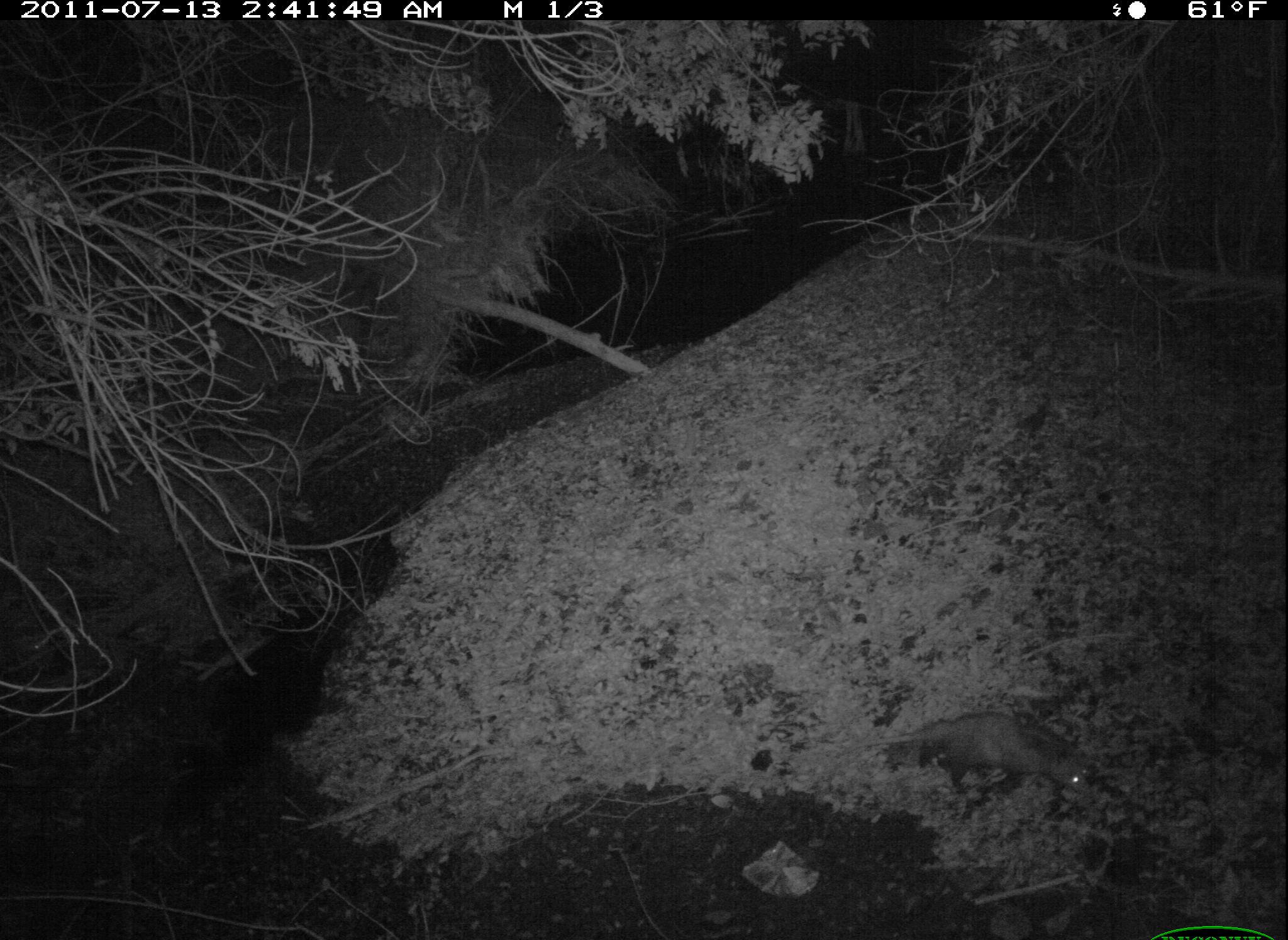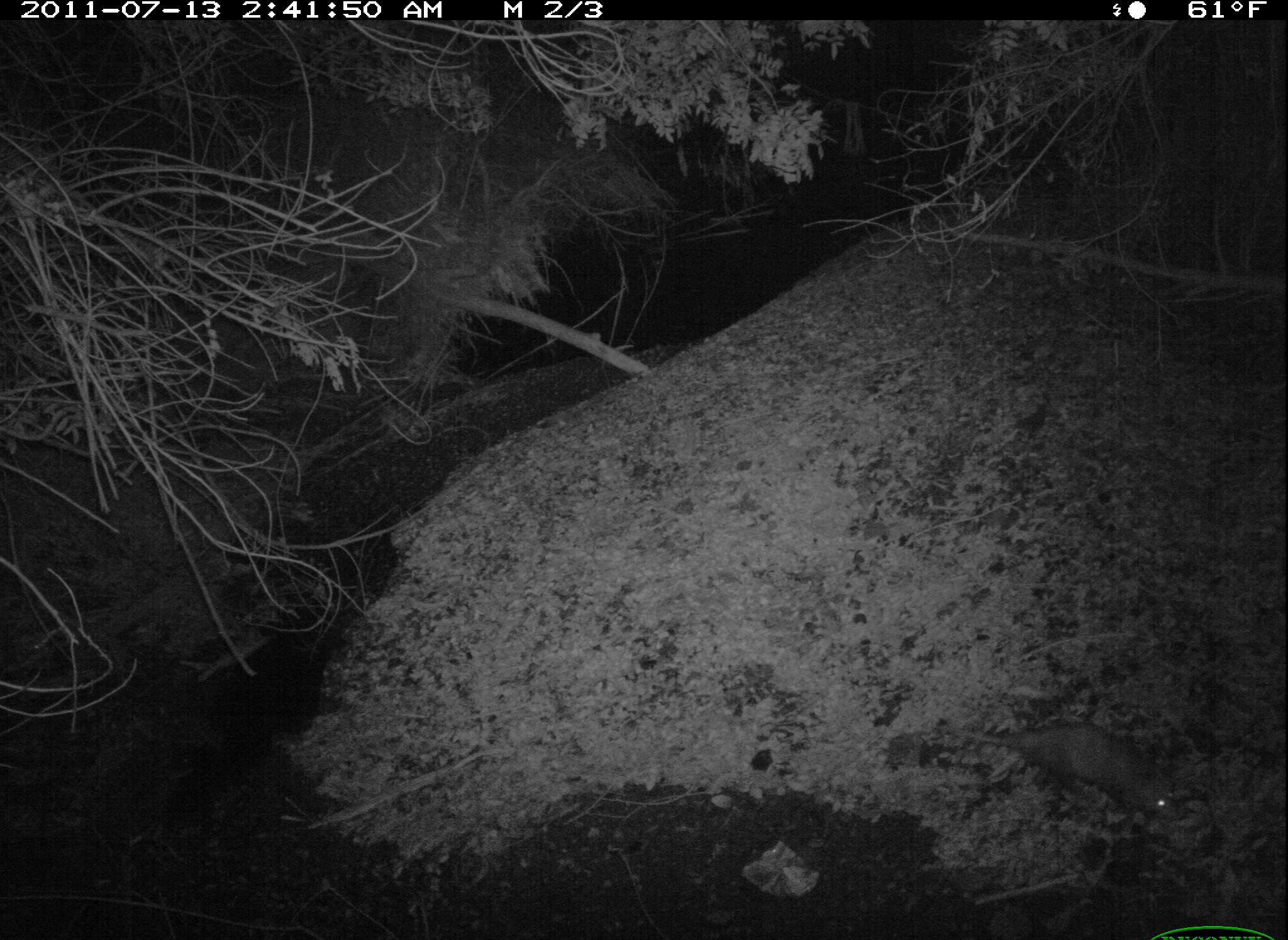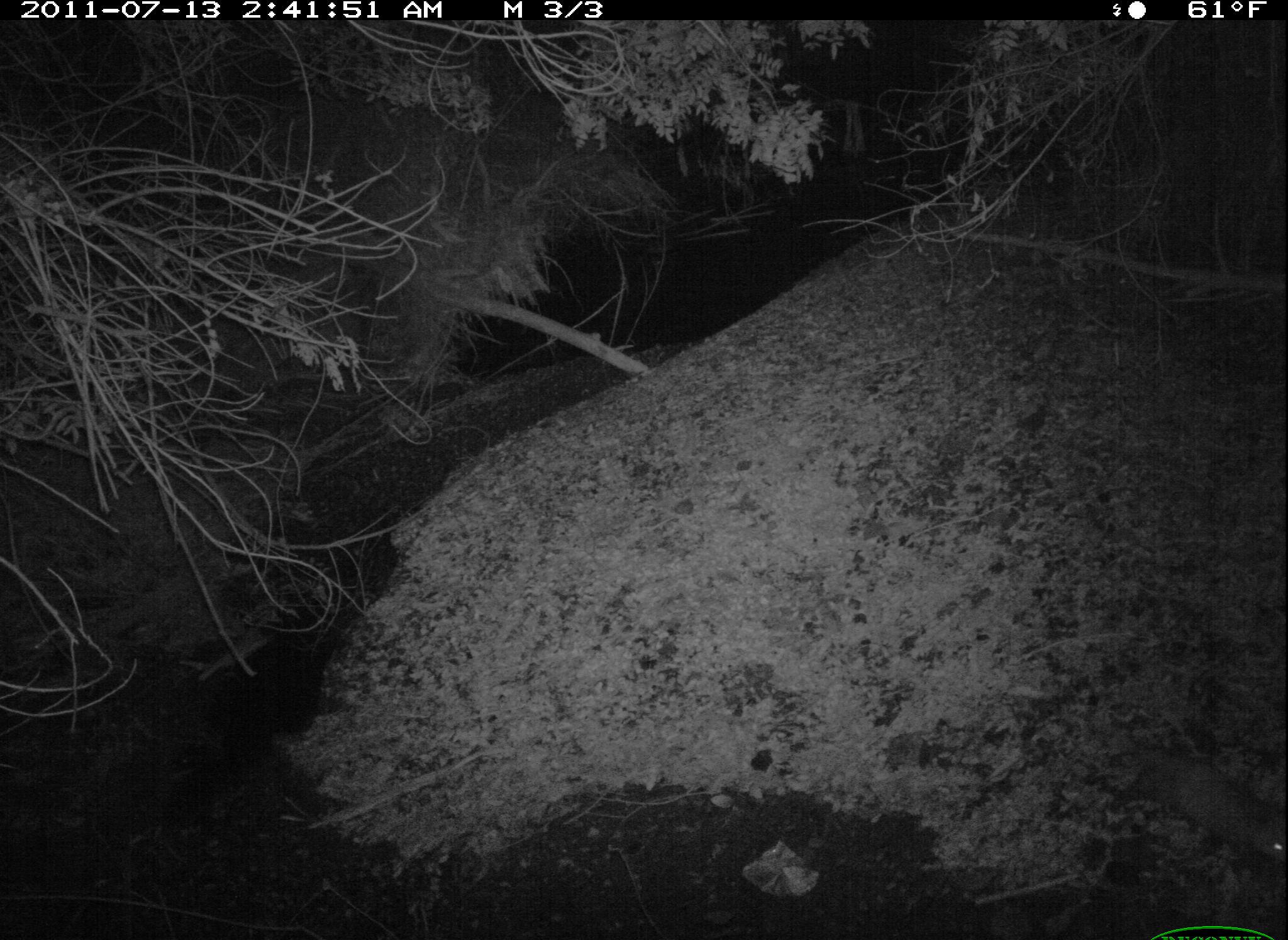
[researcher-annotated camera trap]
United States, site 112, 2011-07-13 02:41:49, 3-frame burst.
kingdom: Animalia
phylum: Chordata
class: Mammalia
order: Didelphimorphia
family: Didelphidae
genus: Didelphis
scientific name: Didelphis virginiana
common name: virginia opossum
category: opossum